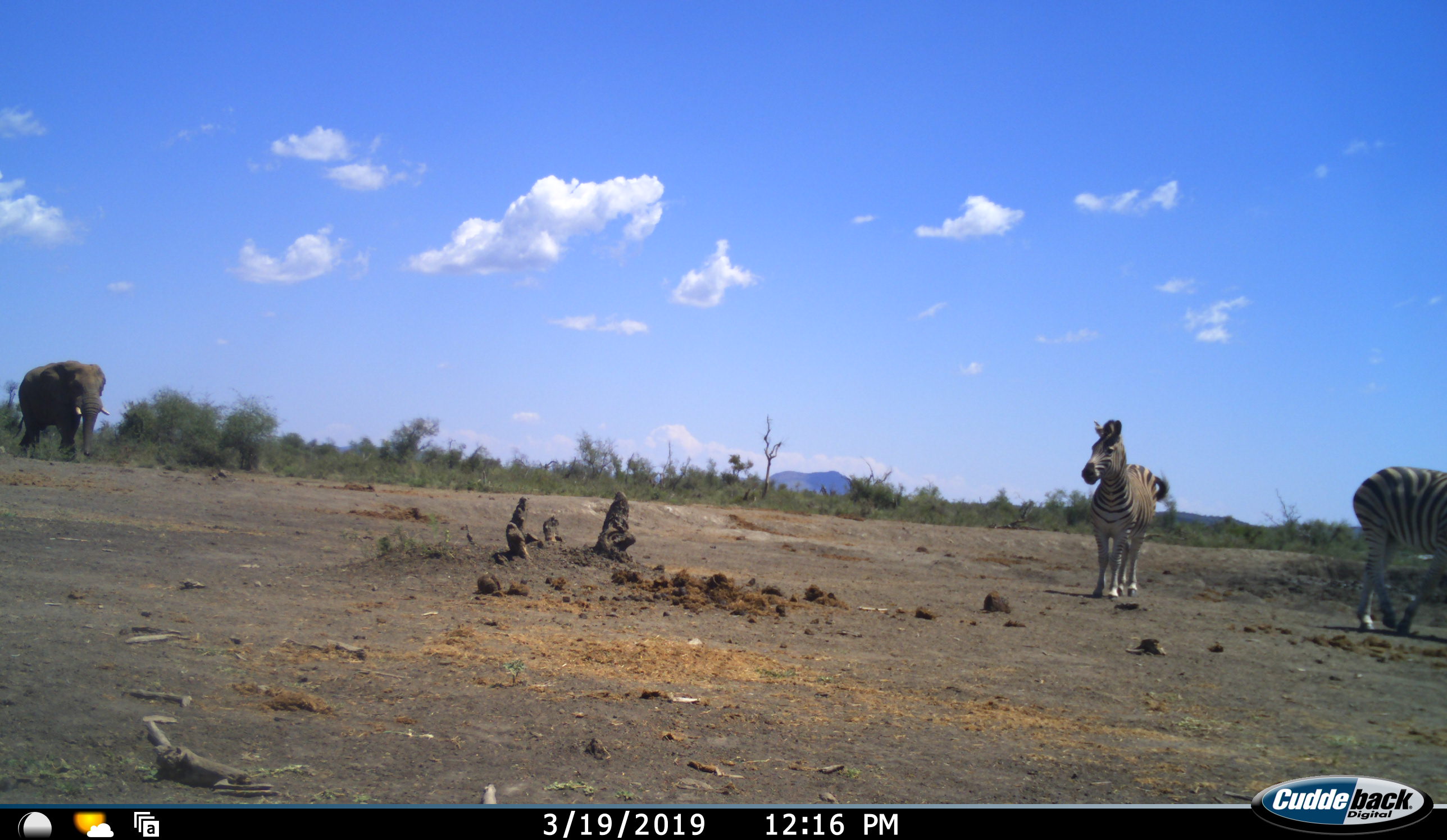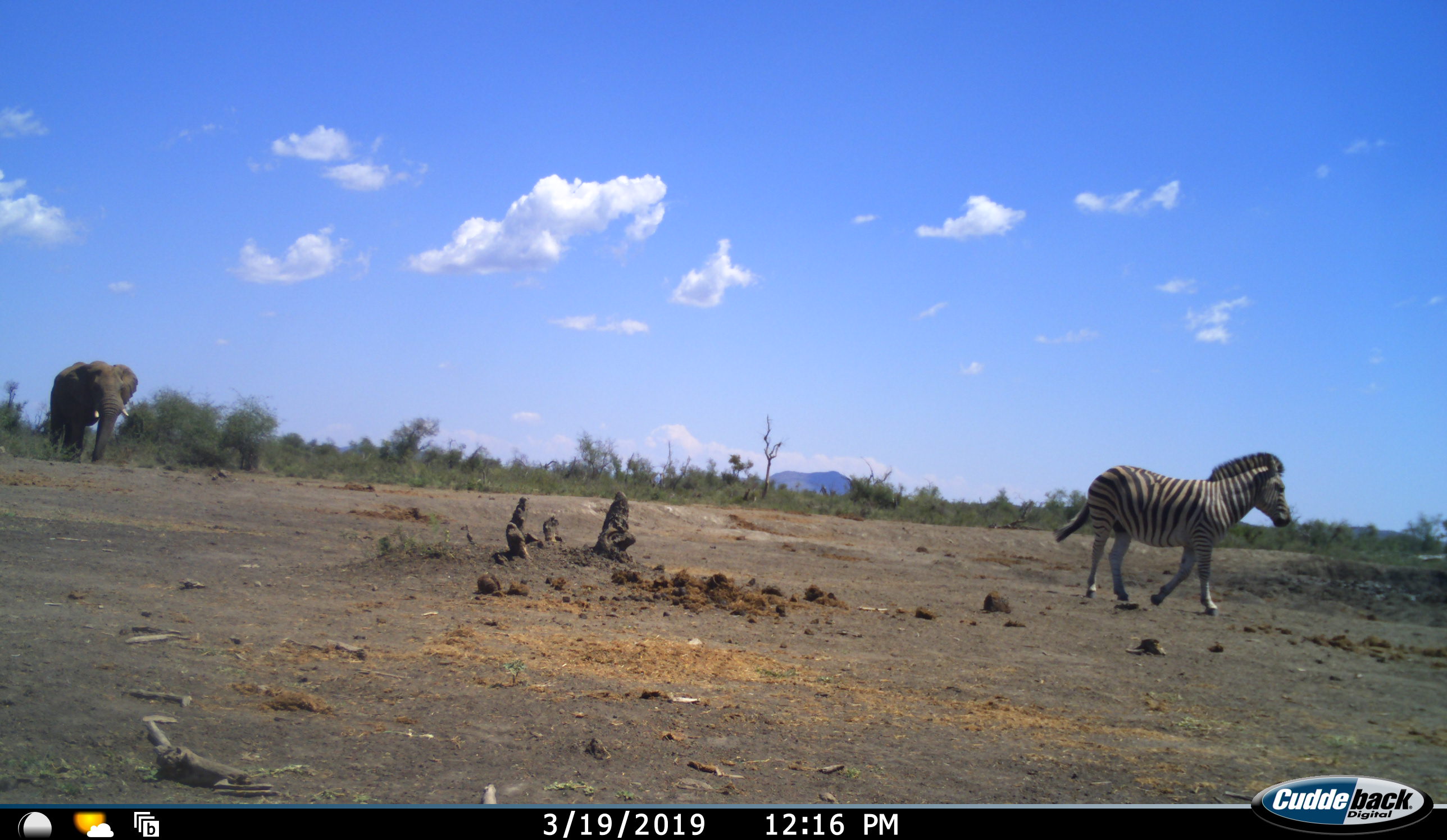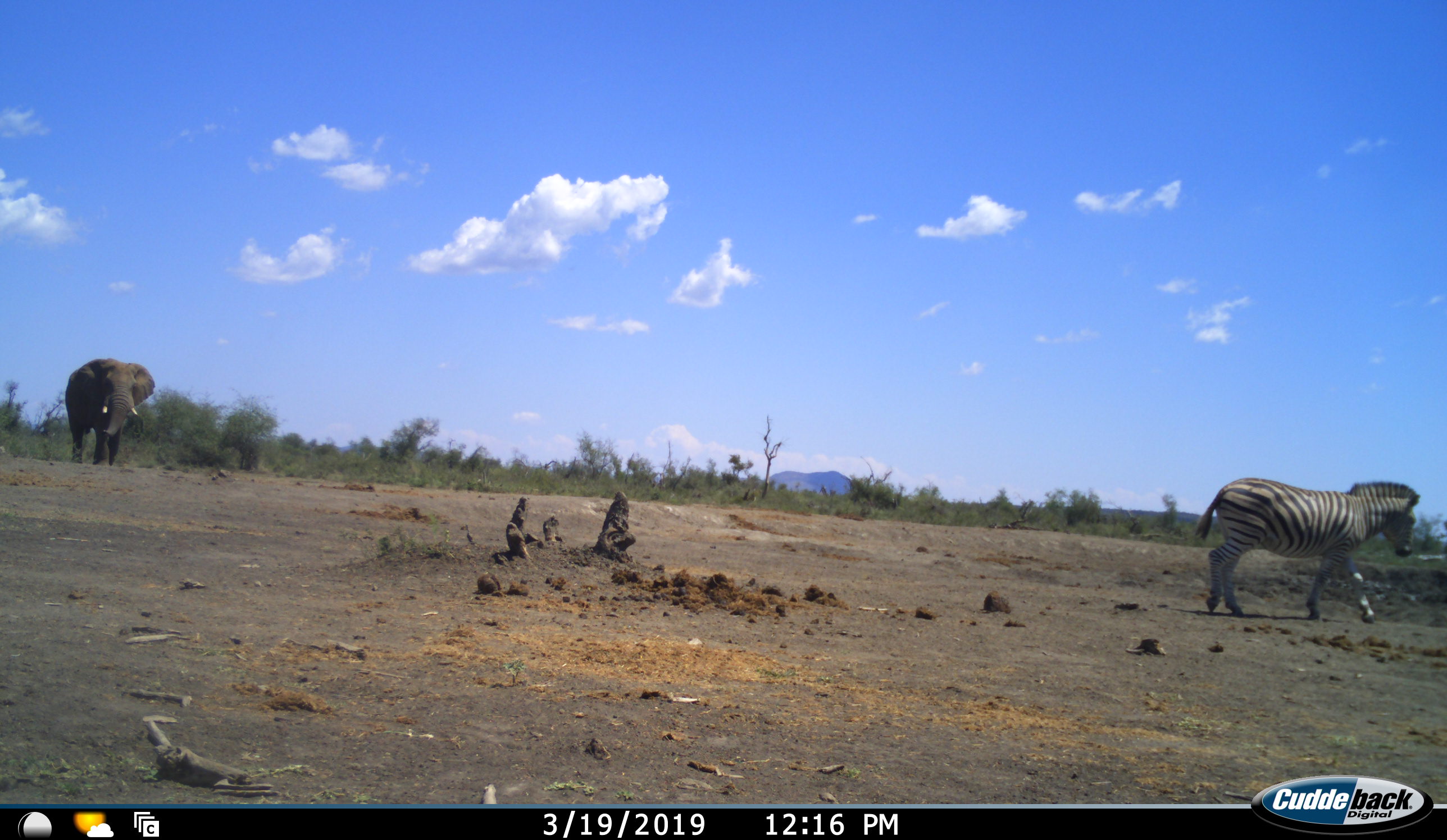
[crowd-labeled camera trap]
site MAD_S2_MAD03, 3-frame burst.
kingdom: Animalia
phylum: Chordata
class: Mammalia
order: Proboscidea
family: Elephantidae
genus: Loxodonta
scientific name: Loxodonta africana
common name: african bush elephant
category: elephant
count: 1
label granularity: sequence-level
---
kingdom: Animalia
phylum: Chordata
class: Mammalia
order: Perissodactyla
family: Equidae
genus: Equus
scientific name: Equus quagga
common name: plains zebra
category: zebraplains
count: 2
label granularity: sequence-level